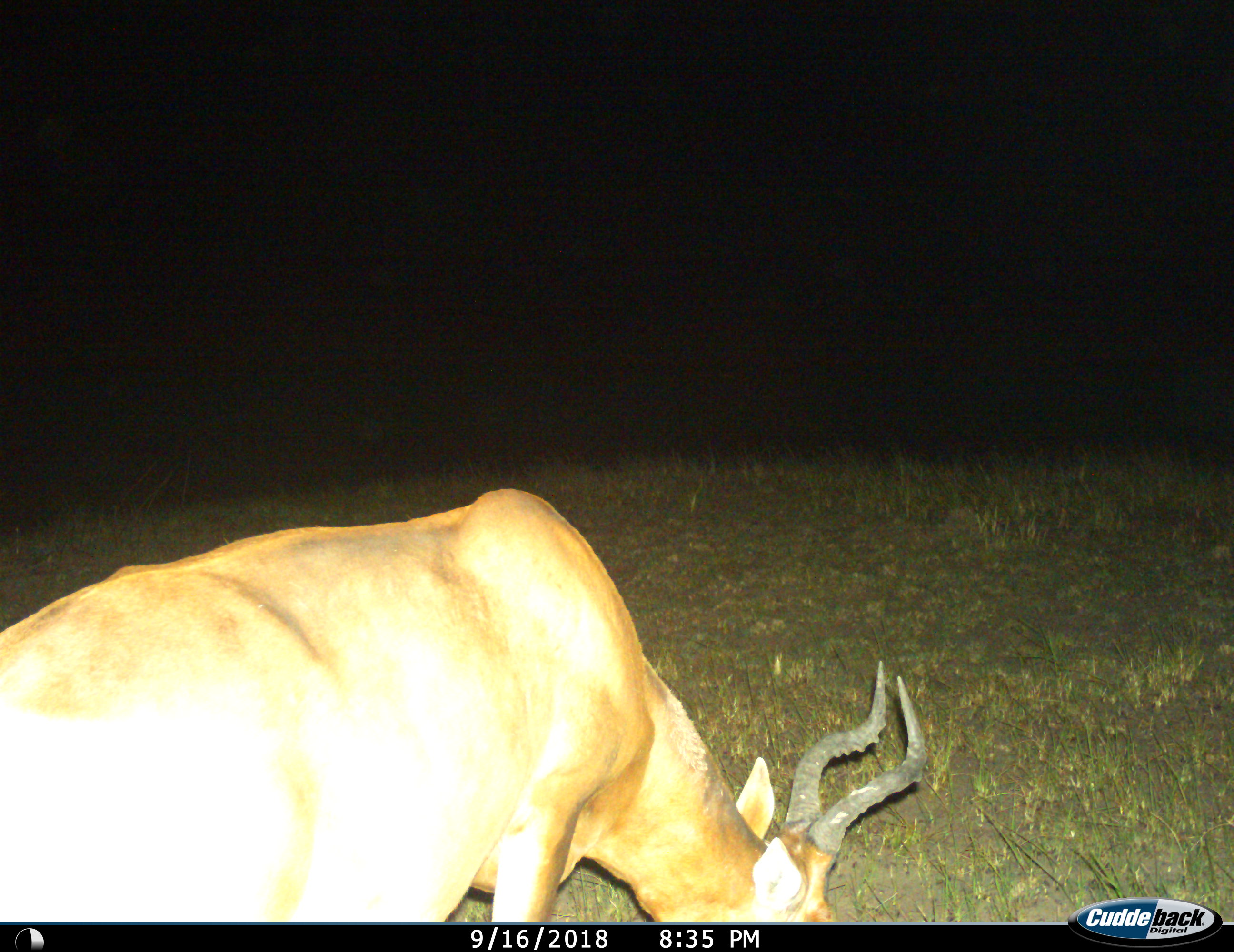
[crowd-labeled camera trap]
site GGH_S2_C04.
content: unidentified animal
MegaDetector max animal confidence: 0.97